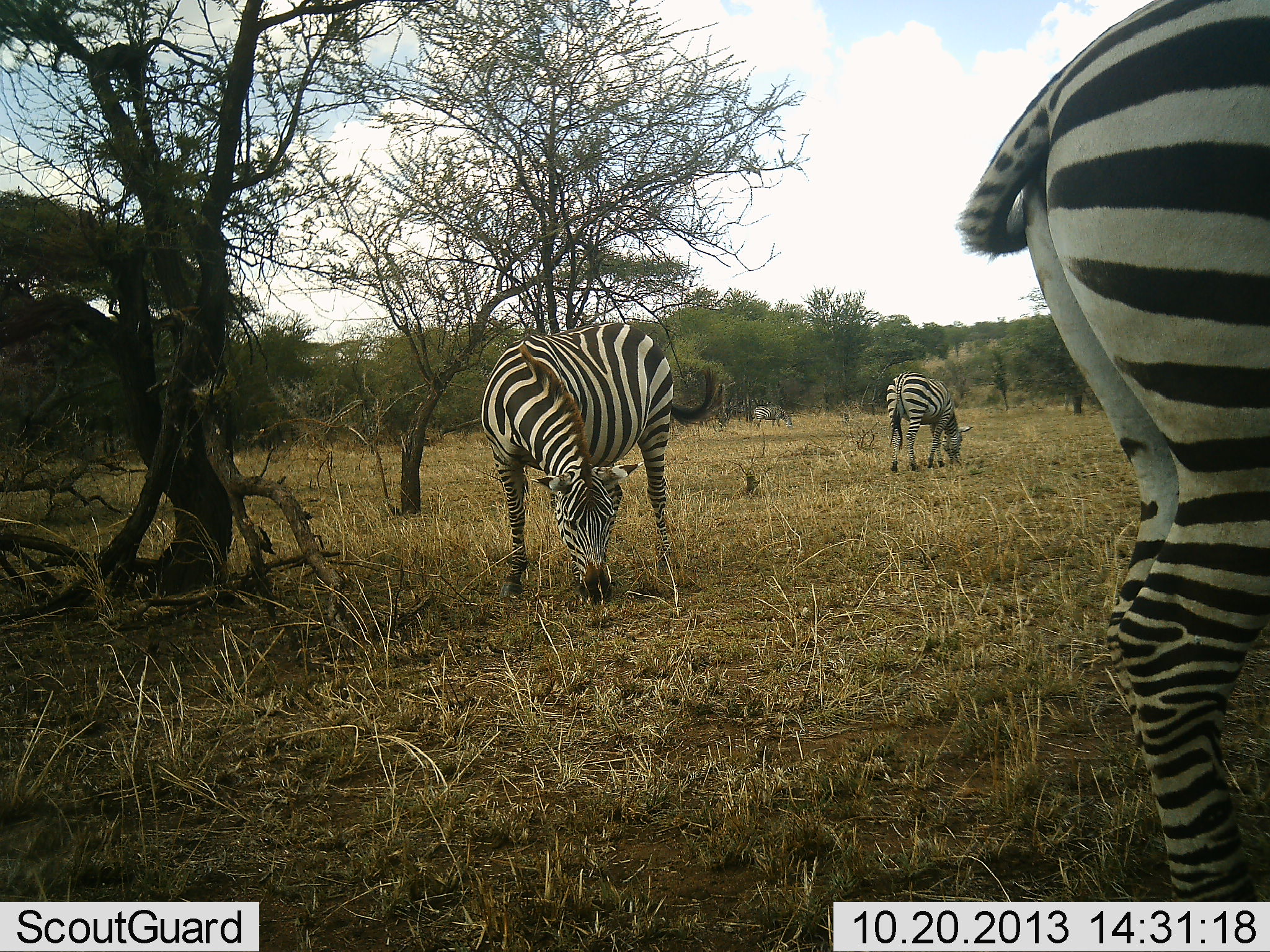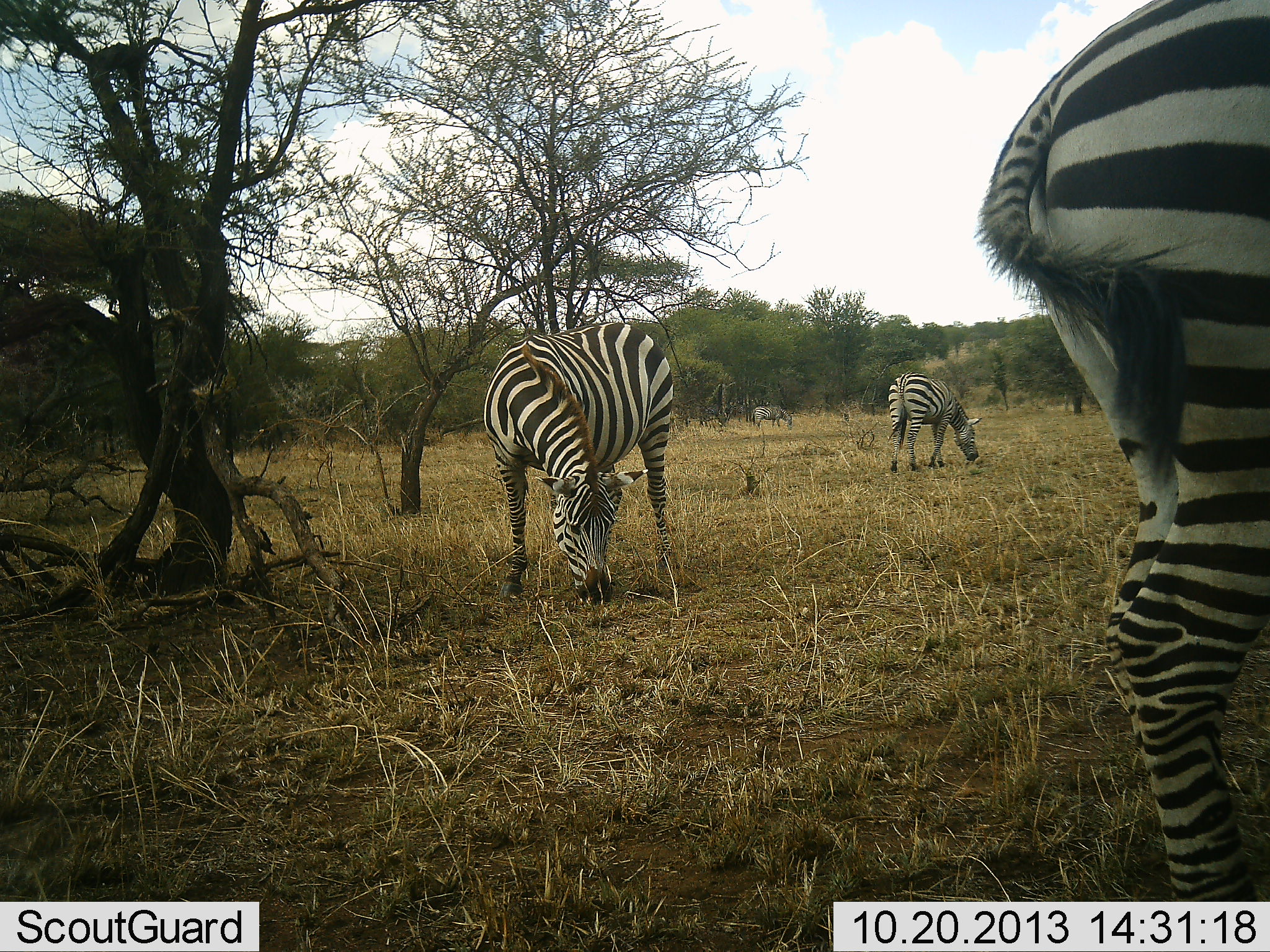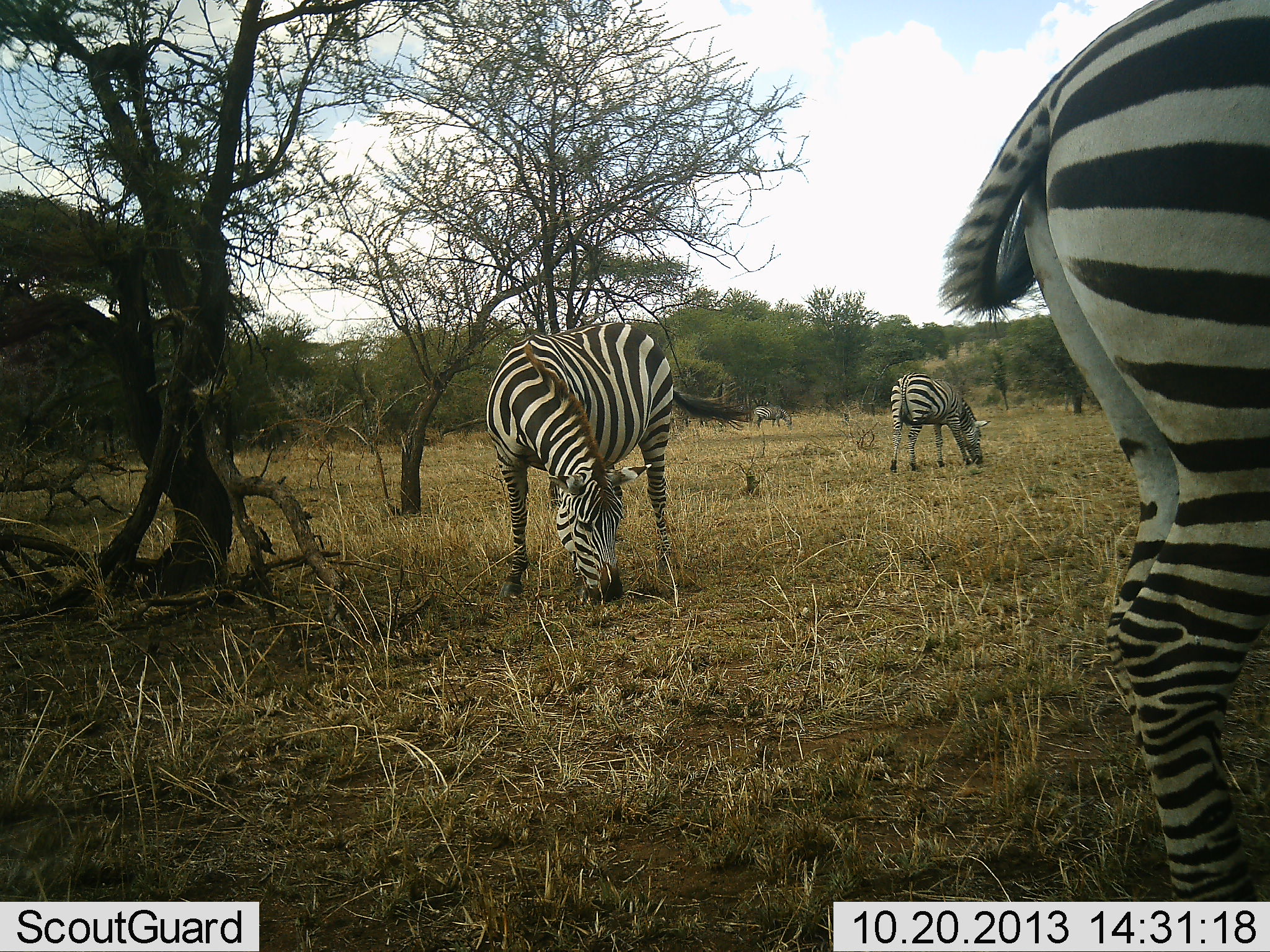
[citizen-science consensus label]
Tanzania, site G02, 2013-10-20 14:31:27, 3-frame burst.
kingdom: Animalia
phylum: Chordata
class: Mammalia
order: Perissodactyla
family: Equidae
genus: Equus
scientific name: Equus quagga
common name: plains zebra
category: zebra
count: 4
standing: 40%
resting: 0%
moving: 10%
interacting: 0%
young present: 0%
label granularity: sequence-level